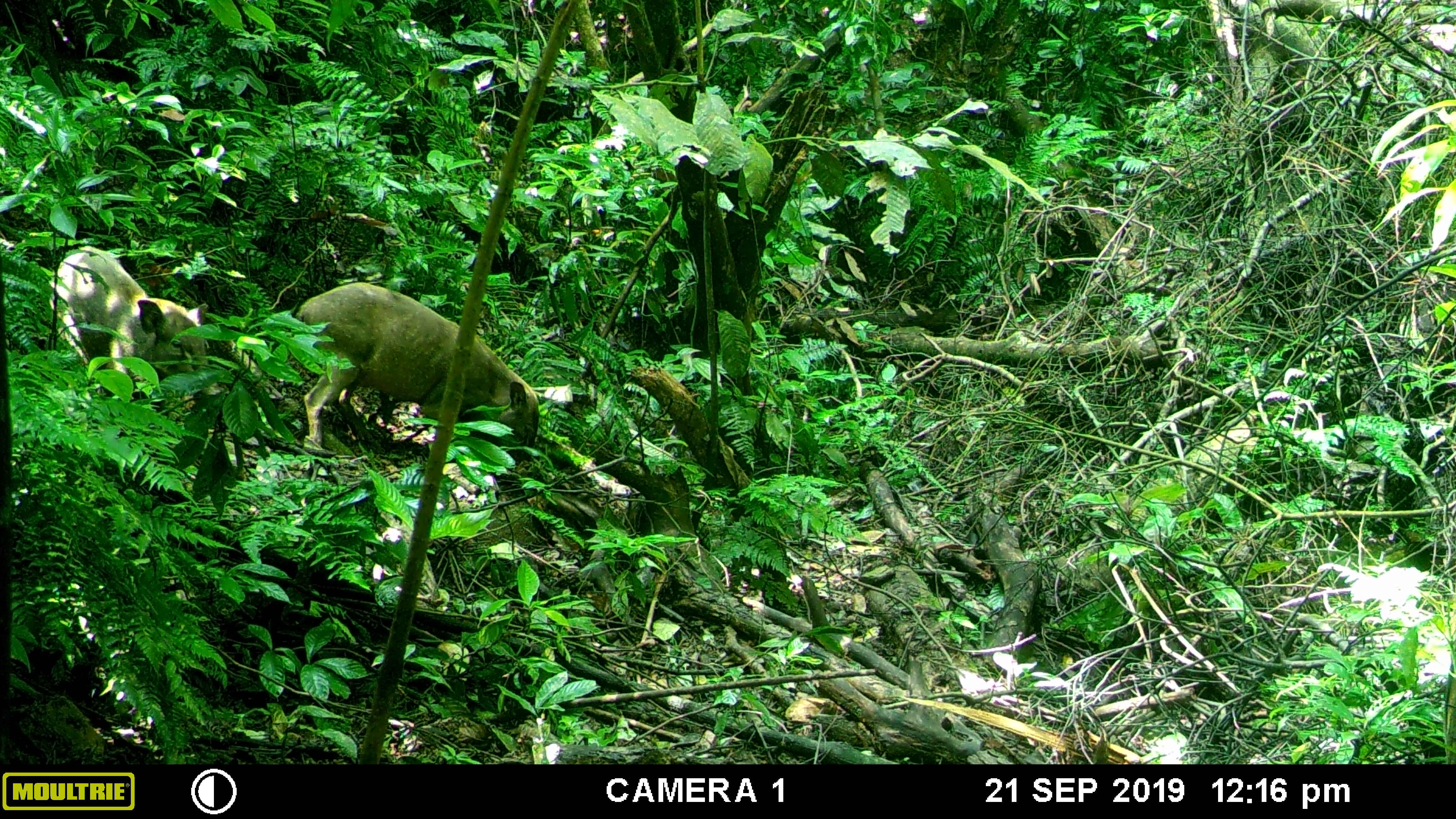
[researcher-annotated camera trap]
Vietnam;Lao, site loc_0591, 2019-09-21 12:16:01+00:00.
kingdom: Animalia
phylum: Chordata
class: Mammalia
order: Artiodactyla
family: Suidae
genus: Sus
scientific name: Sus scrofa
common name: eurasian wild pig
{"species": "eurasian wild pig (Sus scrofa)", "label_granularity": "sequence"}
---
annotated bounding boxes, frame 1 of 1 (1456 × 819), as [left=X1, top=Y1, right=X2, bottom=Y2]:
eurasian wild pig: [left=295, top=281, right=540, bottom=463]; [left=48, top=244, right=222, bottom=411]